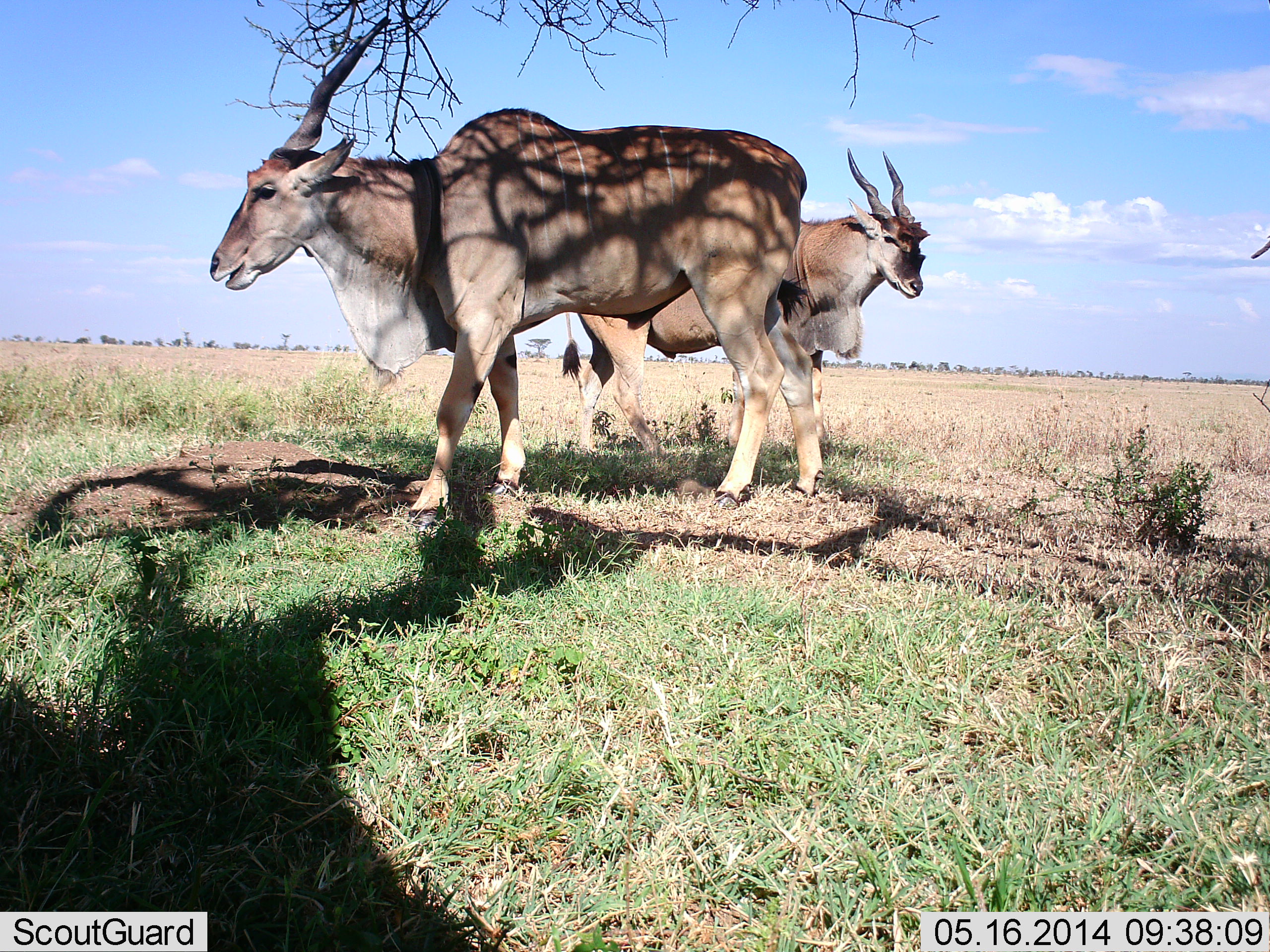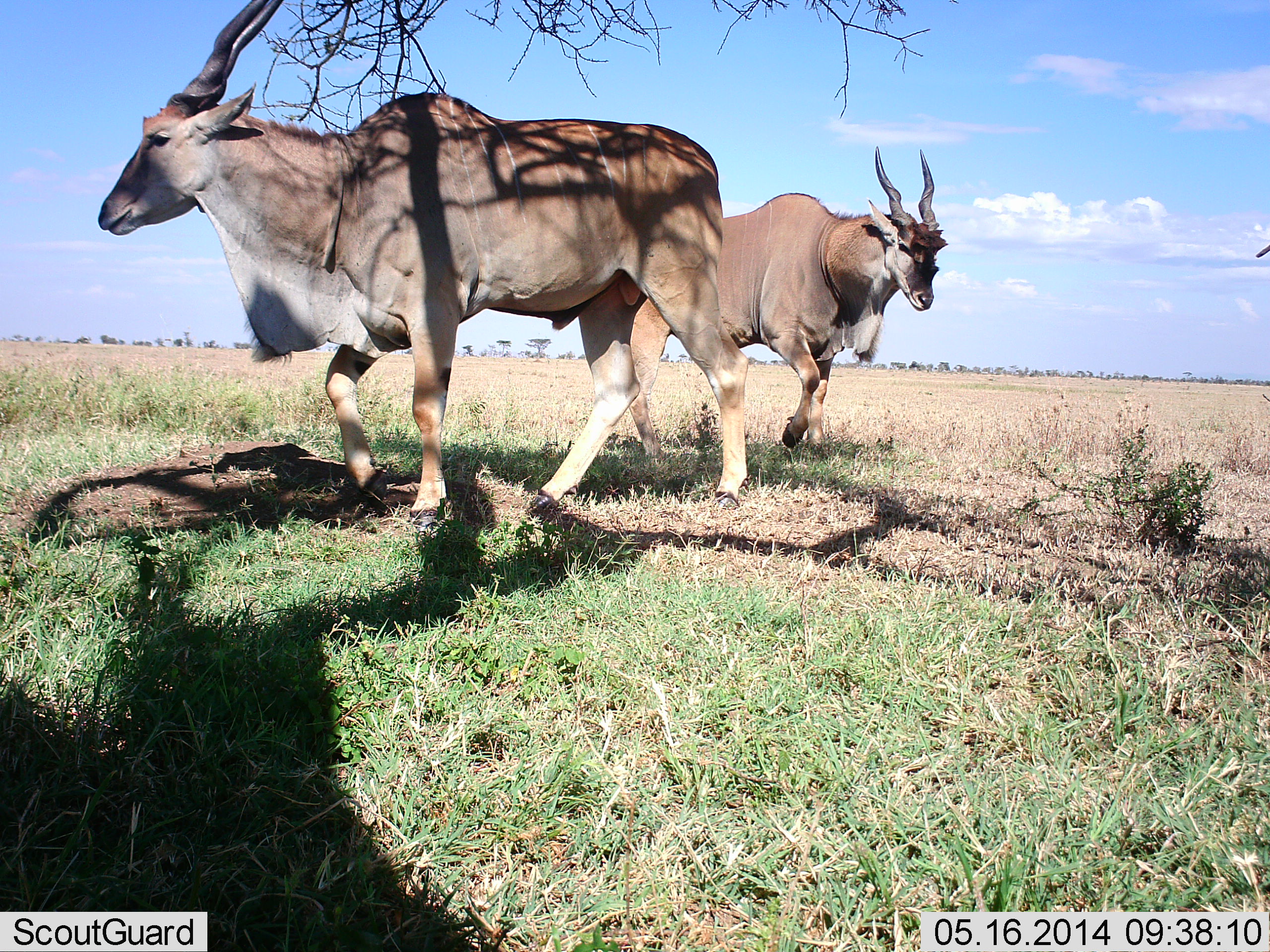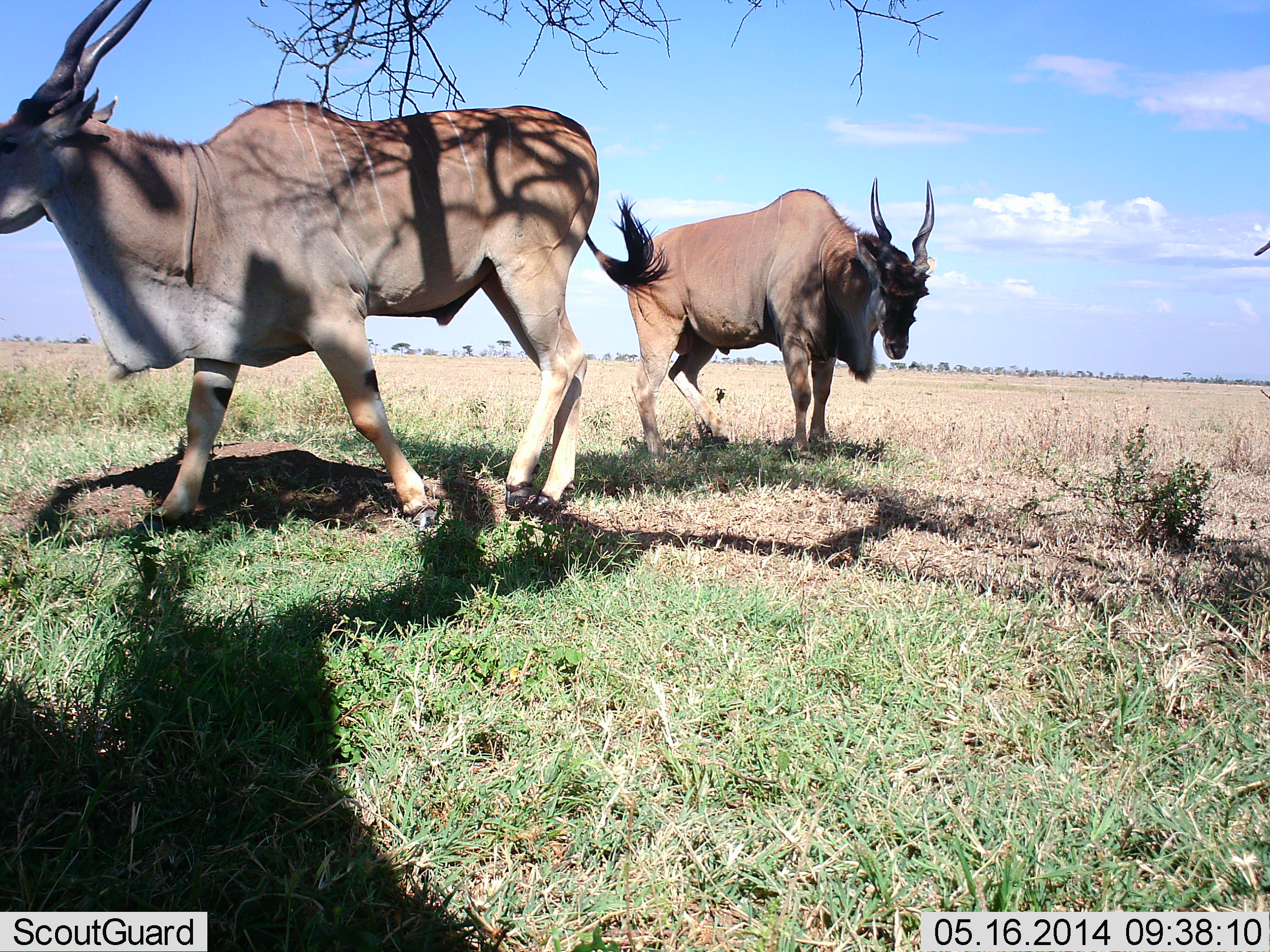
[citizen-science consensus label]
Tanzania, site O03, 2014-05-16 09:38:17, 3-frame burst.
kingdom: Animalia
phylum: Chordata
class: Mammalia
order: Artiodactyla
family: Bovidae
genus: Tragelaphus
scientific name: Tragelaphus oryx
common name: eland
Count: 2.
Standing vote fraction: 40%.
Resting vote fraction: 0%.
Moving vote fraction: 80%.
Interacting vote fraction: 0%.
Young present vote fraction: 0%.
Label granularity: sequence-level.